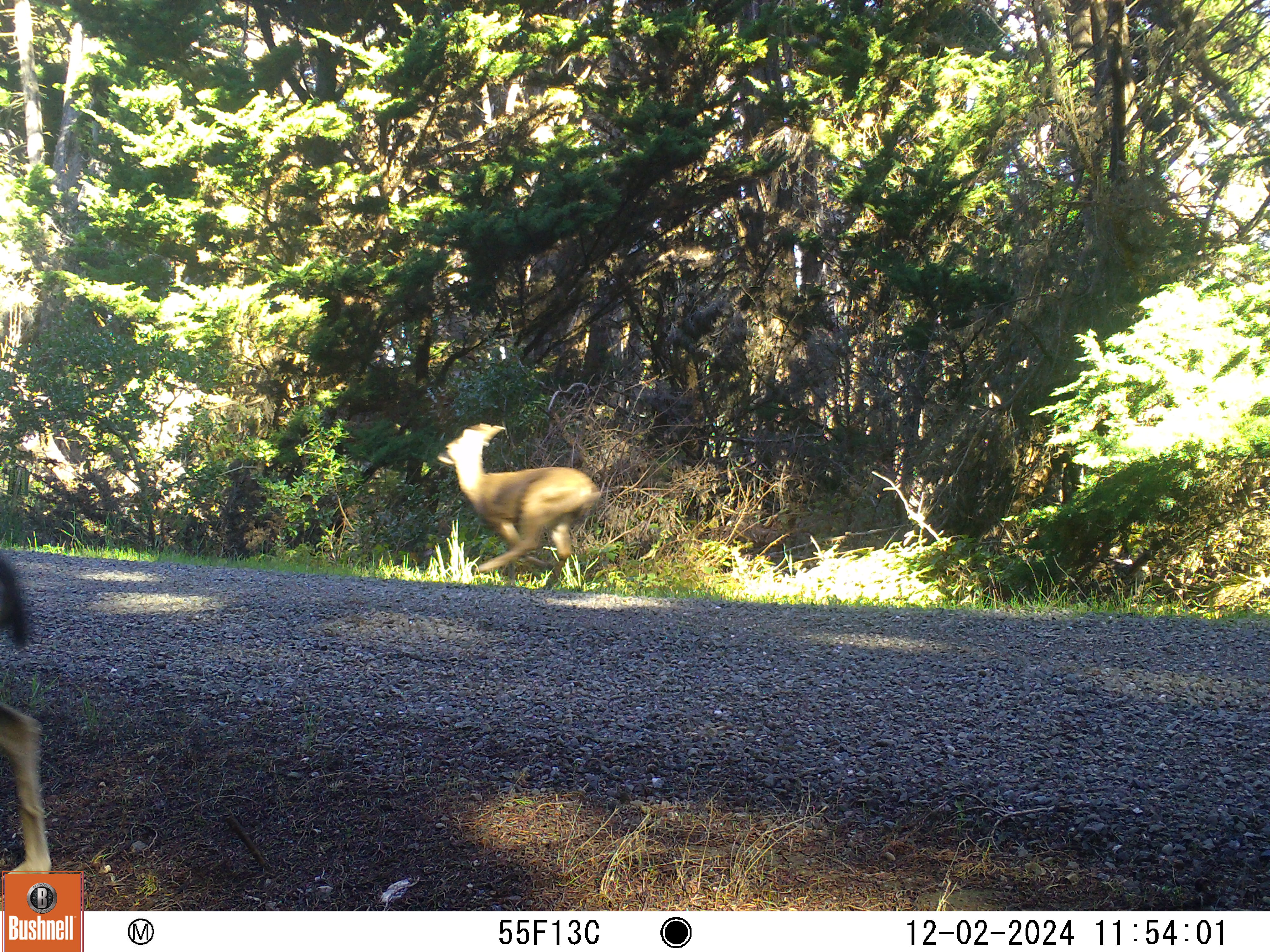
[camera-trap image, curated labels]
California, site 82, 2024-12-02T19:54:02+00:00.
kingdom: Animalia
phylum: Chordata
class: Mammalia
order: Artiodactyla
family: Cervidae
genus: Odocoileus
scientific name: Odocoileus hemionus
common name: mule deer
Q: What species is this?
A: Mule deer (Odocoileus hemionus).